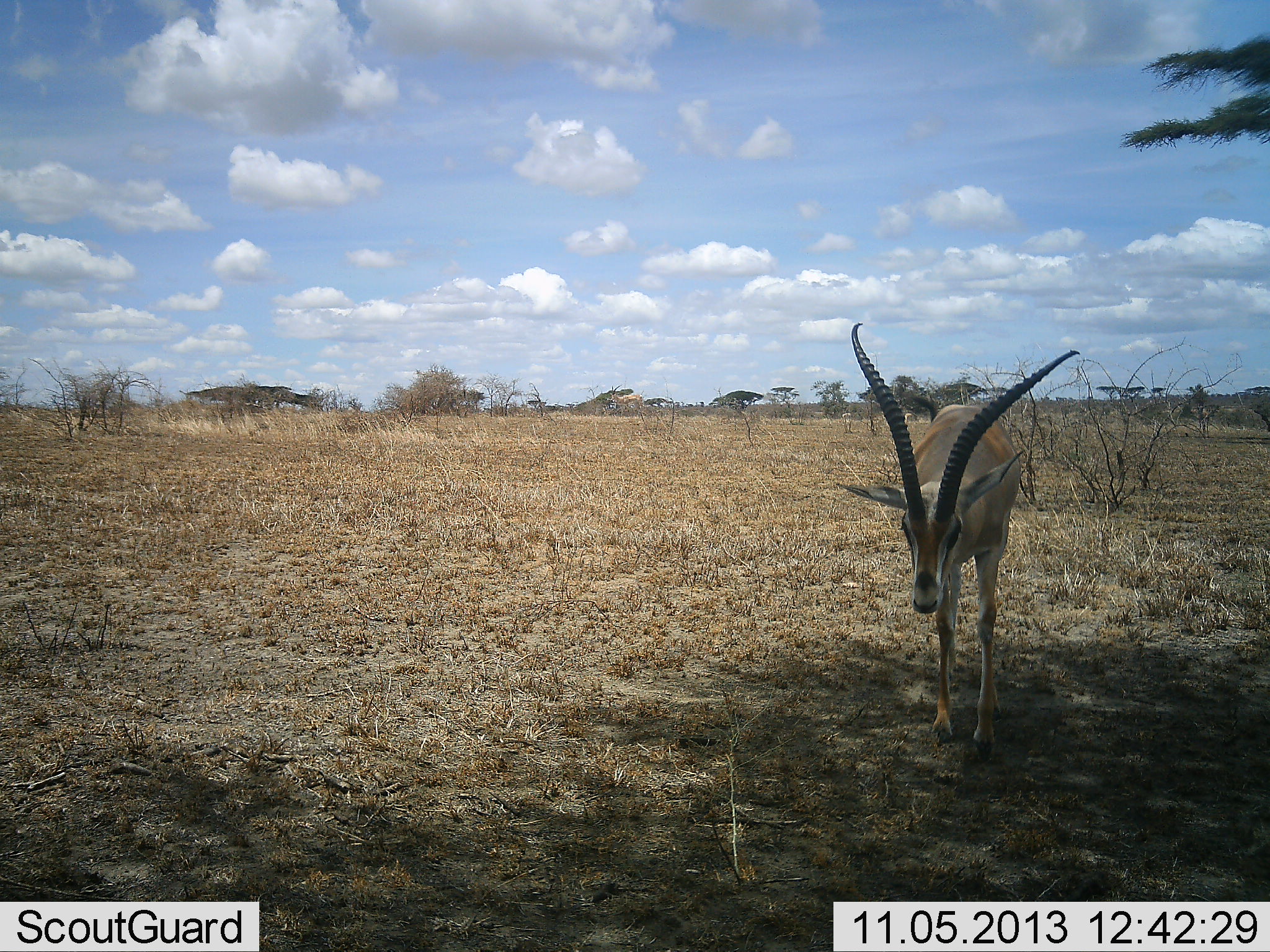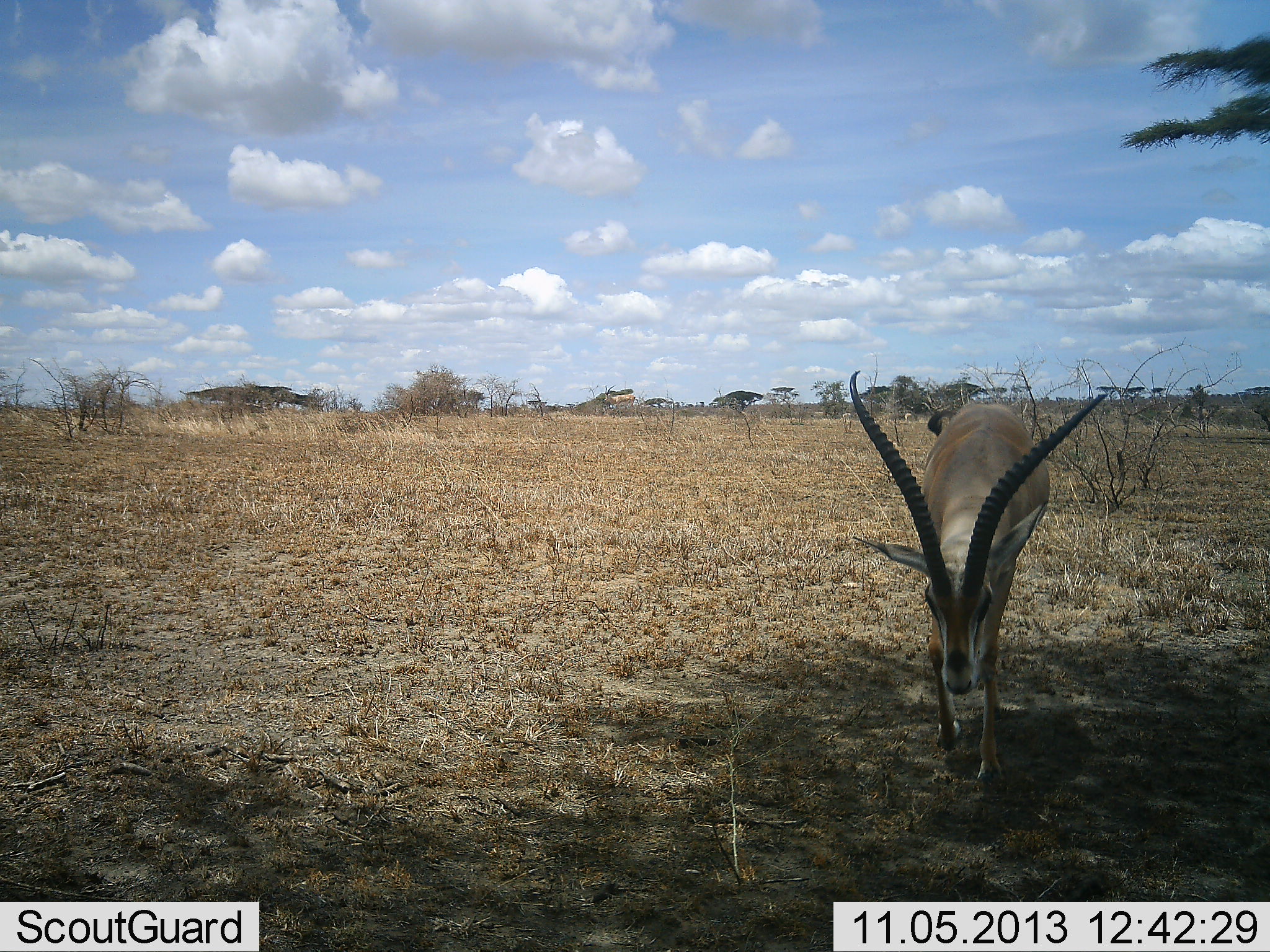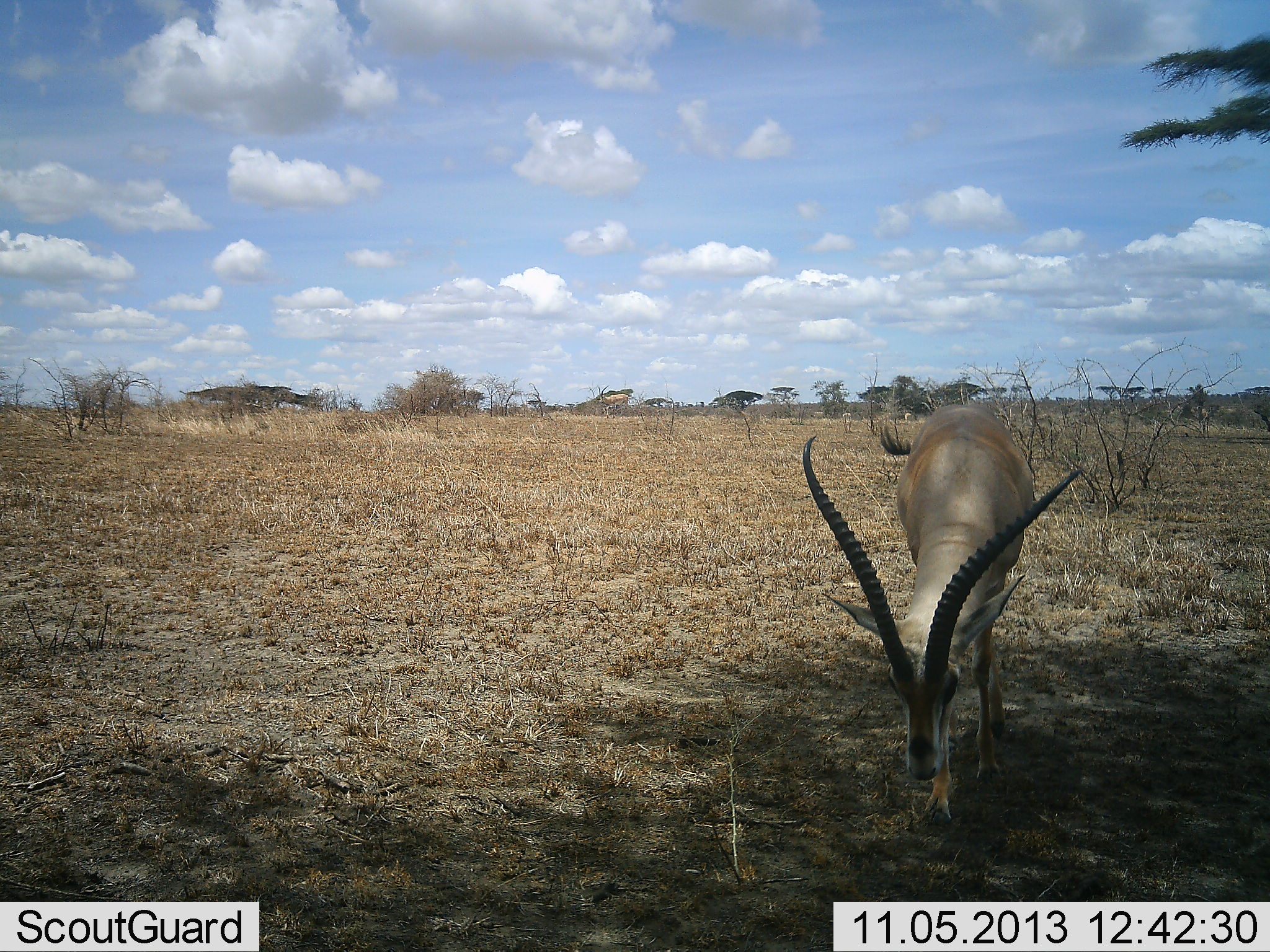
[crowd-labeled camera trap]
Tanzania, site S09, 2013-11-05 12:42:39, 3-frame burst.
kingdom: Animalia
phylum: Chordata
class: Mammalia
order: Artiodactyla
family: Bovidae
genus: Nanger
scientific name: Nanger granti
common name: grant's gazelle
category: gazellegrants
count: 1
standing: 7%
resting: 0%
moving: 93%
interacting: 0%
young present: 0%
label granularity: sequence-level